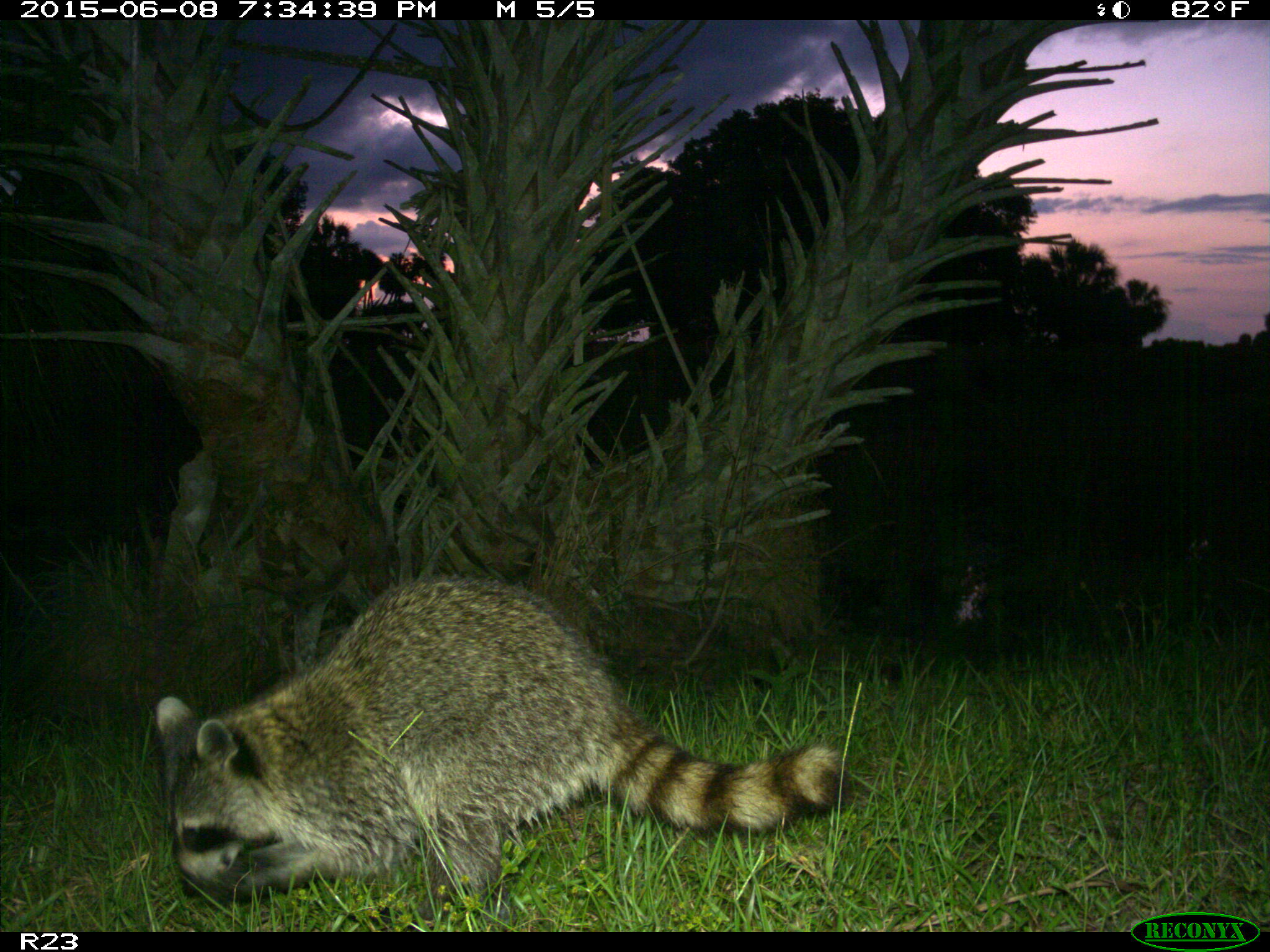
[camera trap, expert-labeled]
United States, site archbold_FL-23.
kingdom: Animalia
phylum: Chordata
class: Mammalia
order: Artiodactyla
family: Bovidae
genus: Bos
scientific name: Bos taurus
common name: domestic cow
Bos taurus (domestic cow).